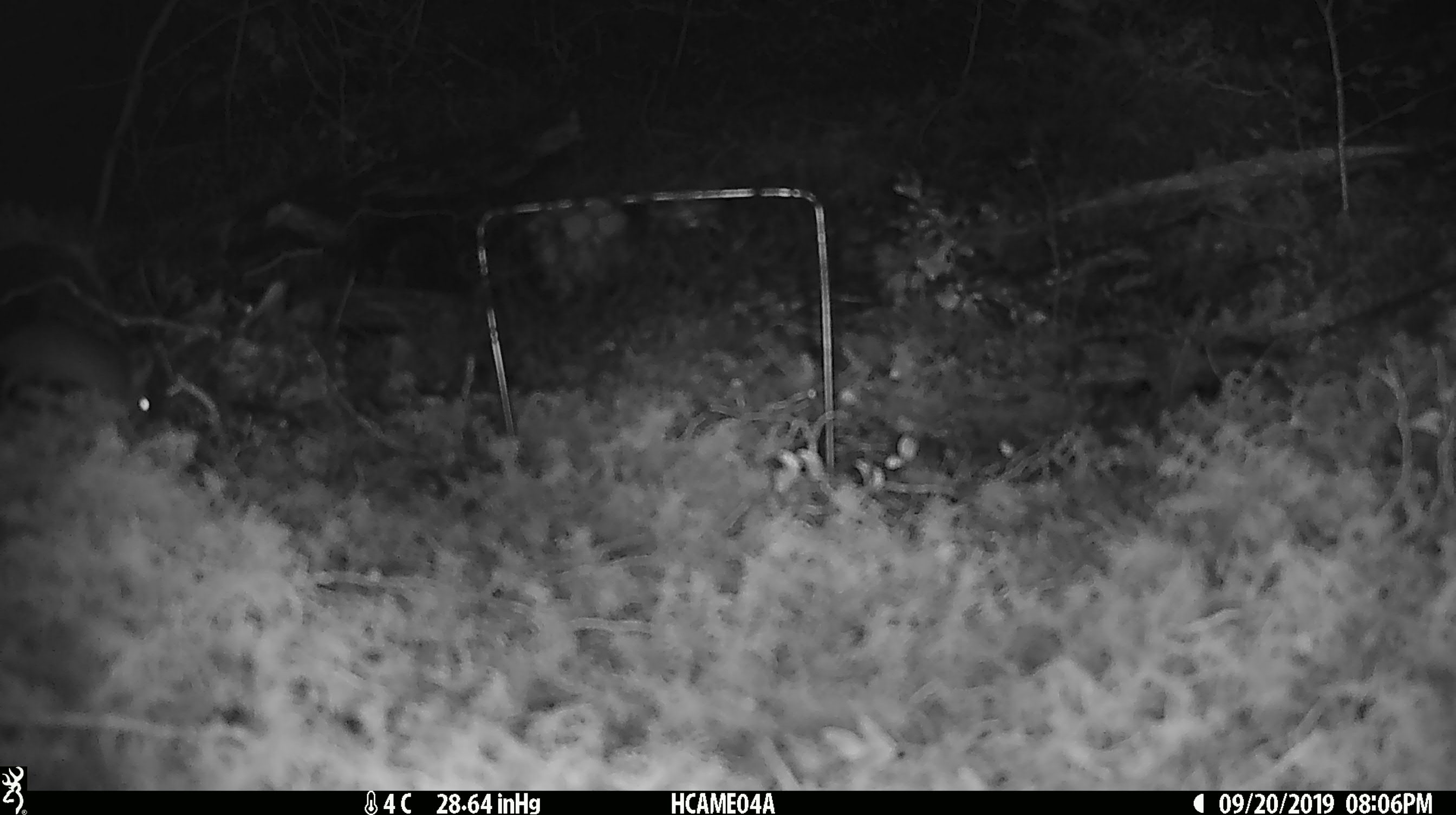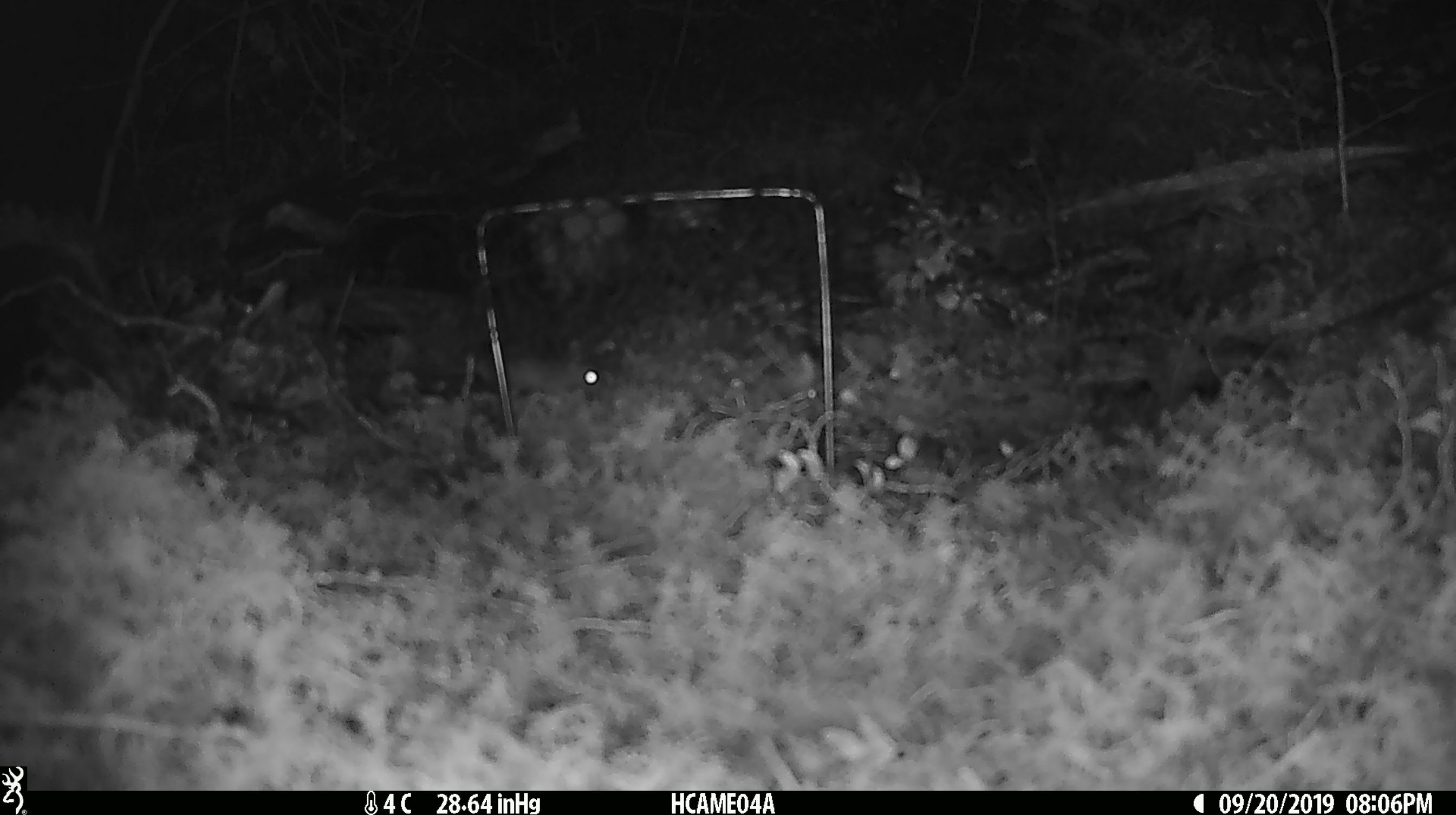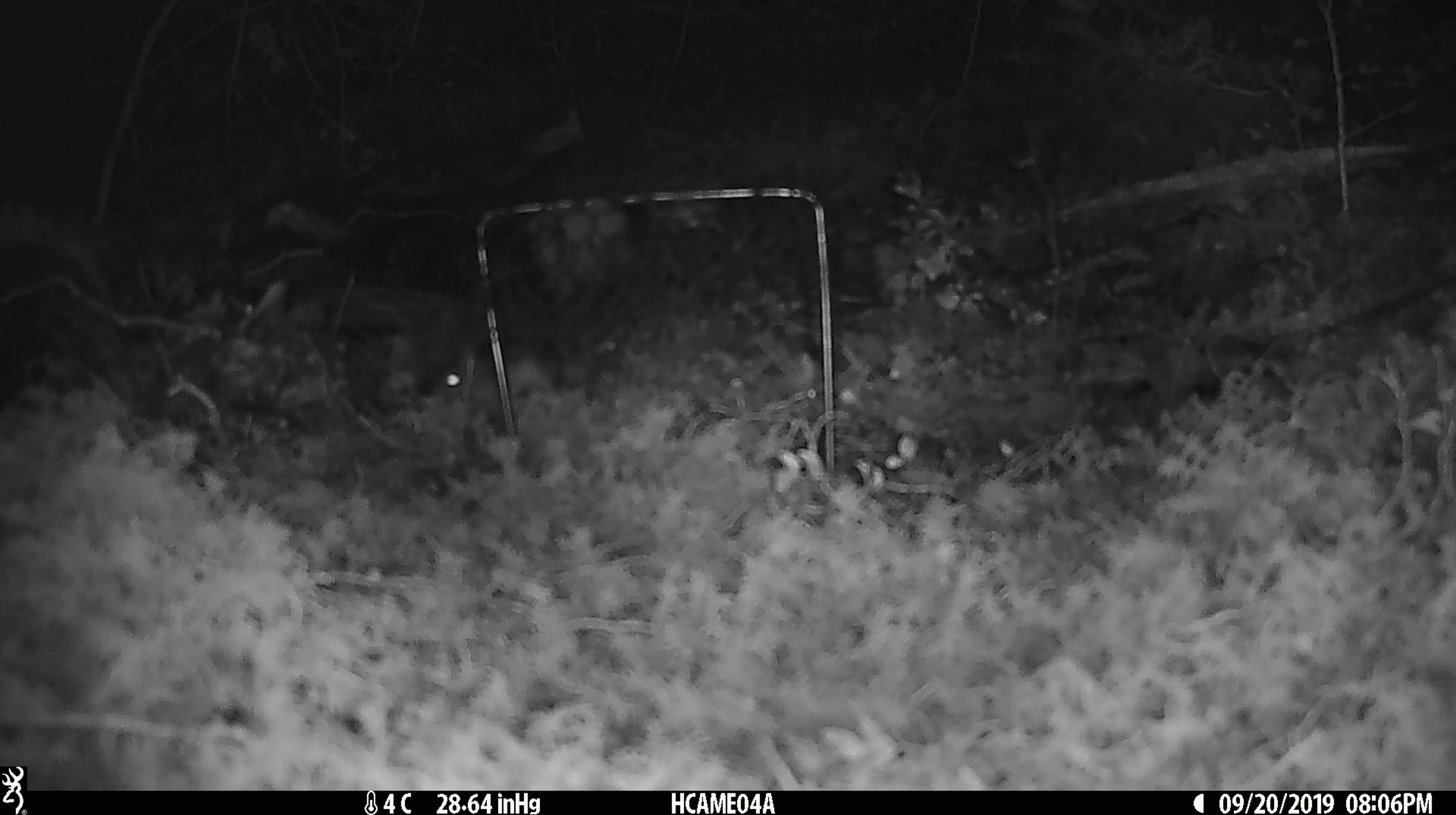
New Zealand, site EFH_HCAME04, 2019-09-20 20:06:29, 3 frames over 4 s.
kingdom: Animalia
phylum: Chordata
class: Mammalia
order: Rodentia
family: Muridae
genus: Mus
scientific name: Mus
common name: mouse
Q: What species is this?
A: Mouse (Mus).